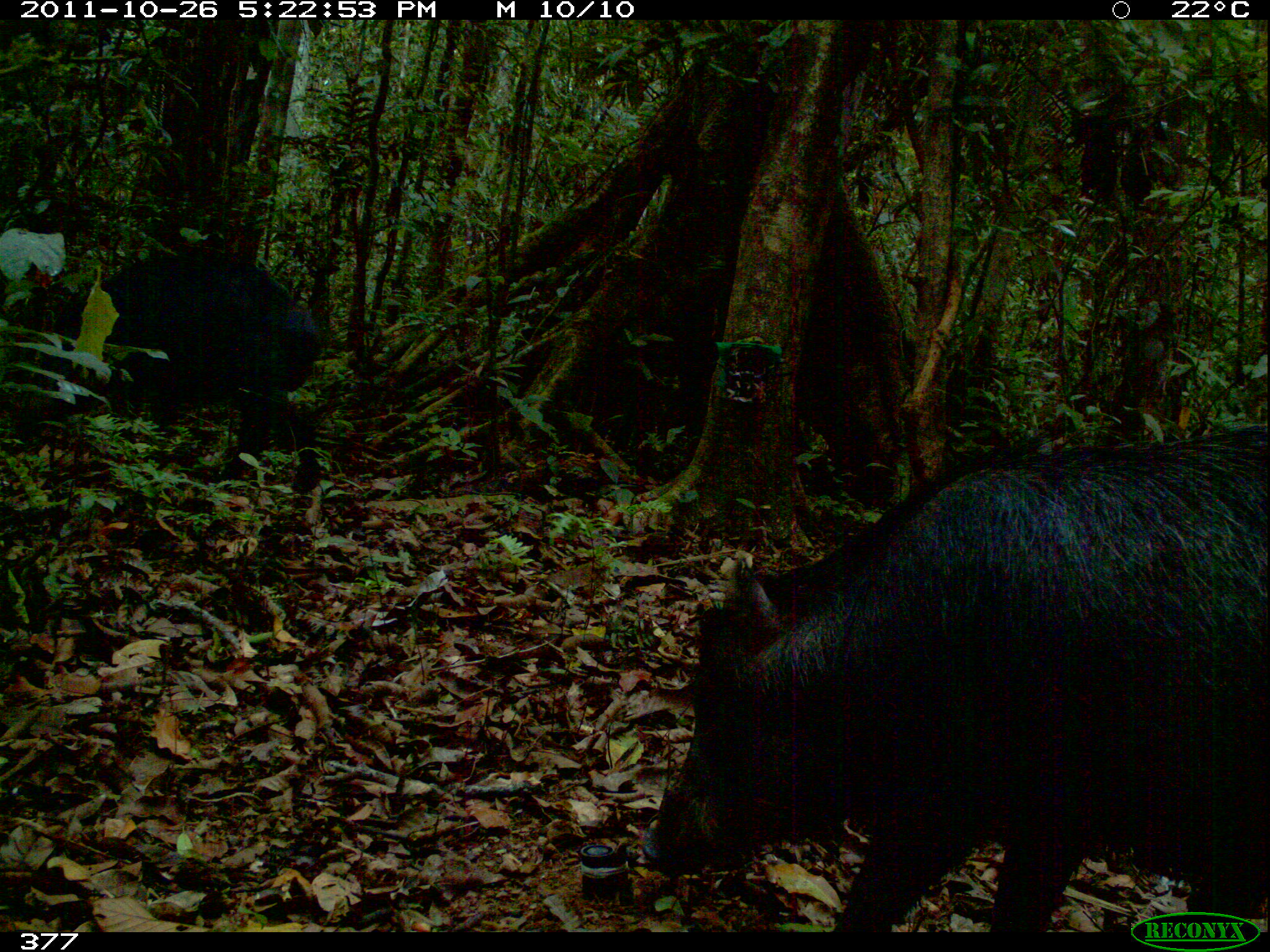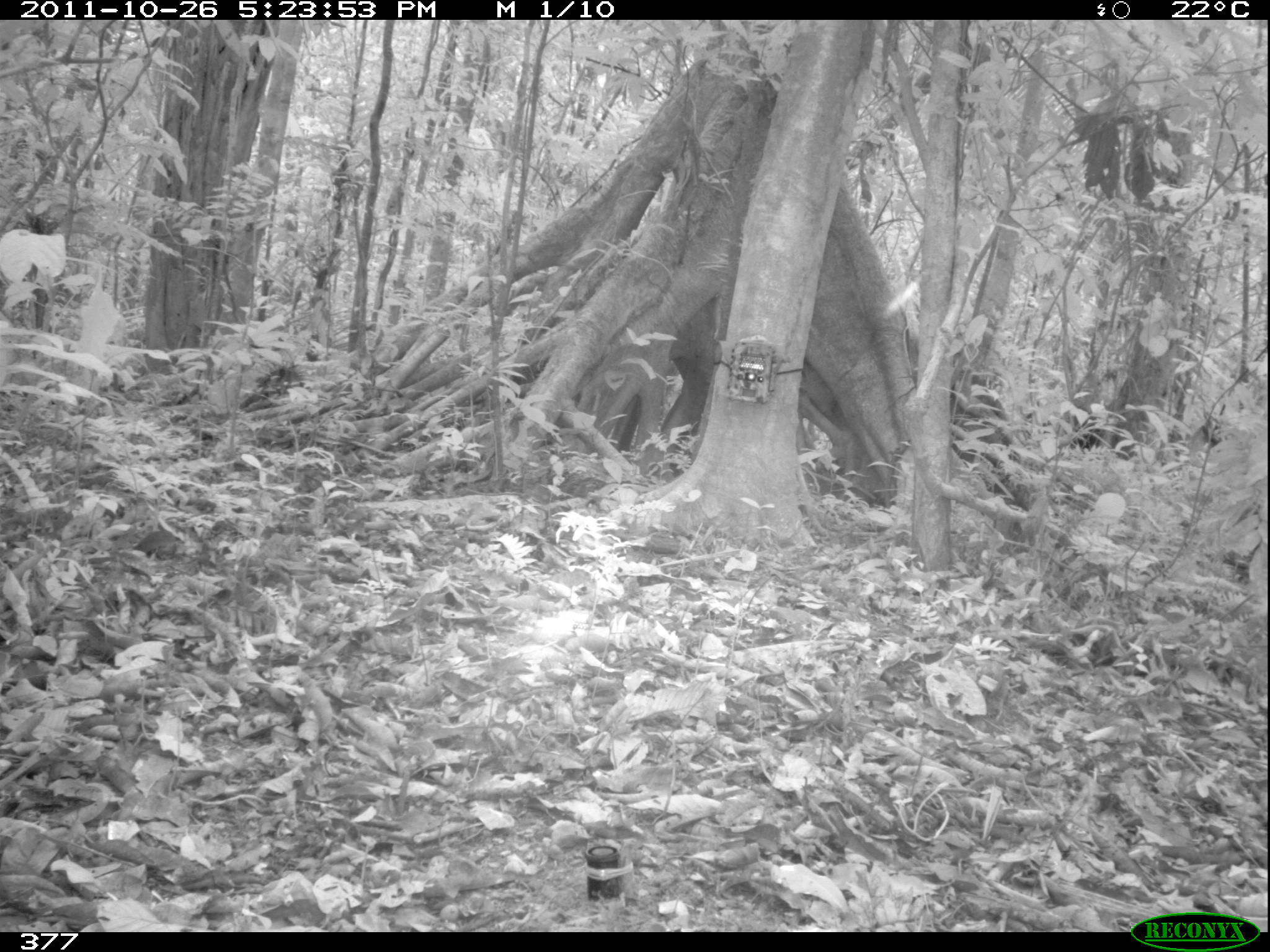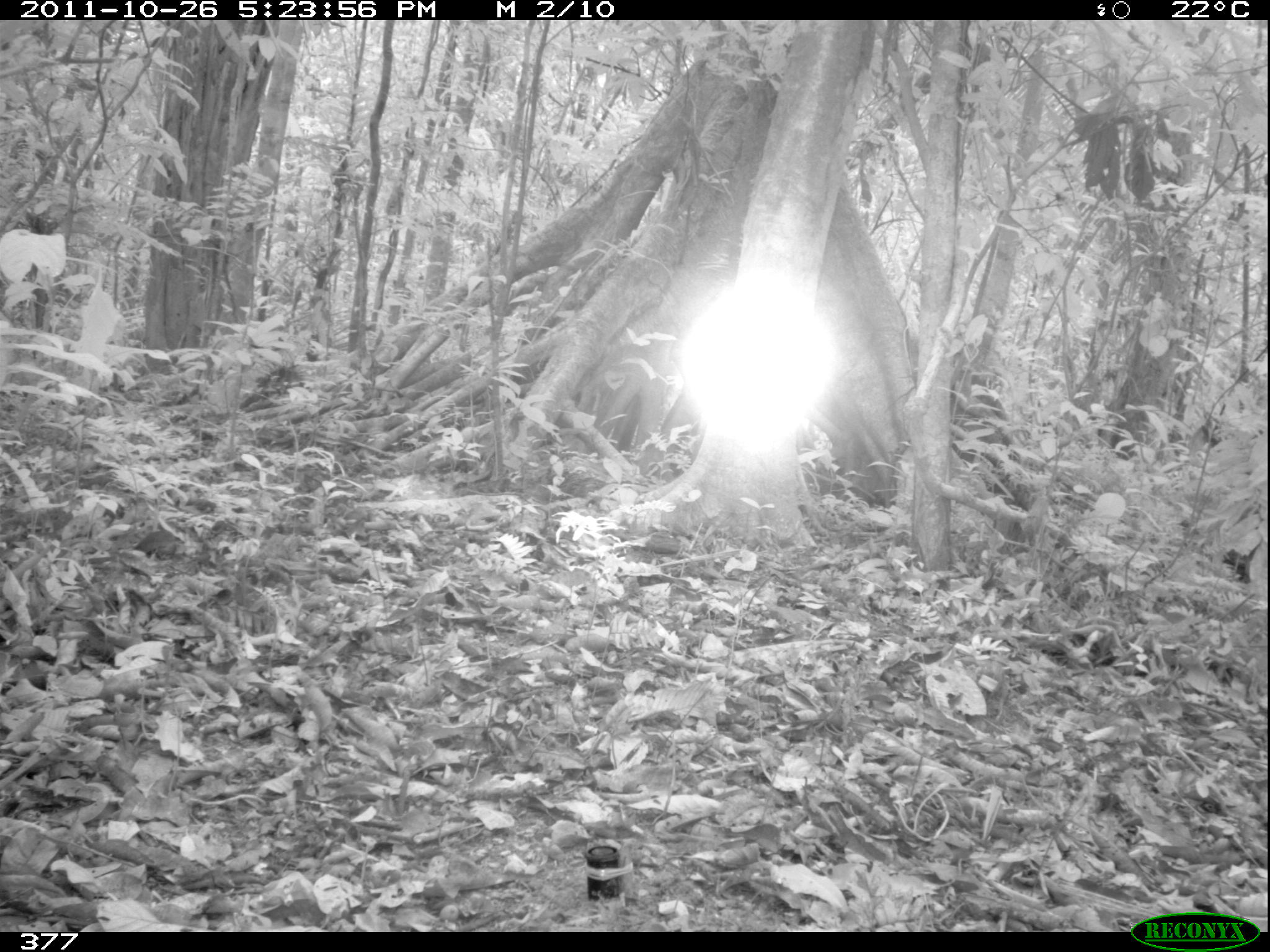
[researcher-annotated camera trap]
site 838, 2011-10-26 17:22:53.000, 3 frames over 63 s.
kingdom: Animalia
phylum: Chordata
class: Mammalia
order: Artiodactyla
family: Tayassuidae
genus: Tayassu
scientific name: Tayassu pecari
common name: white-lipped peccary